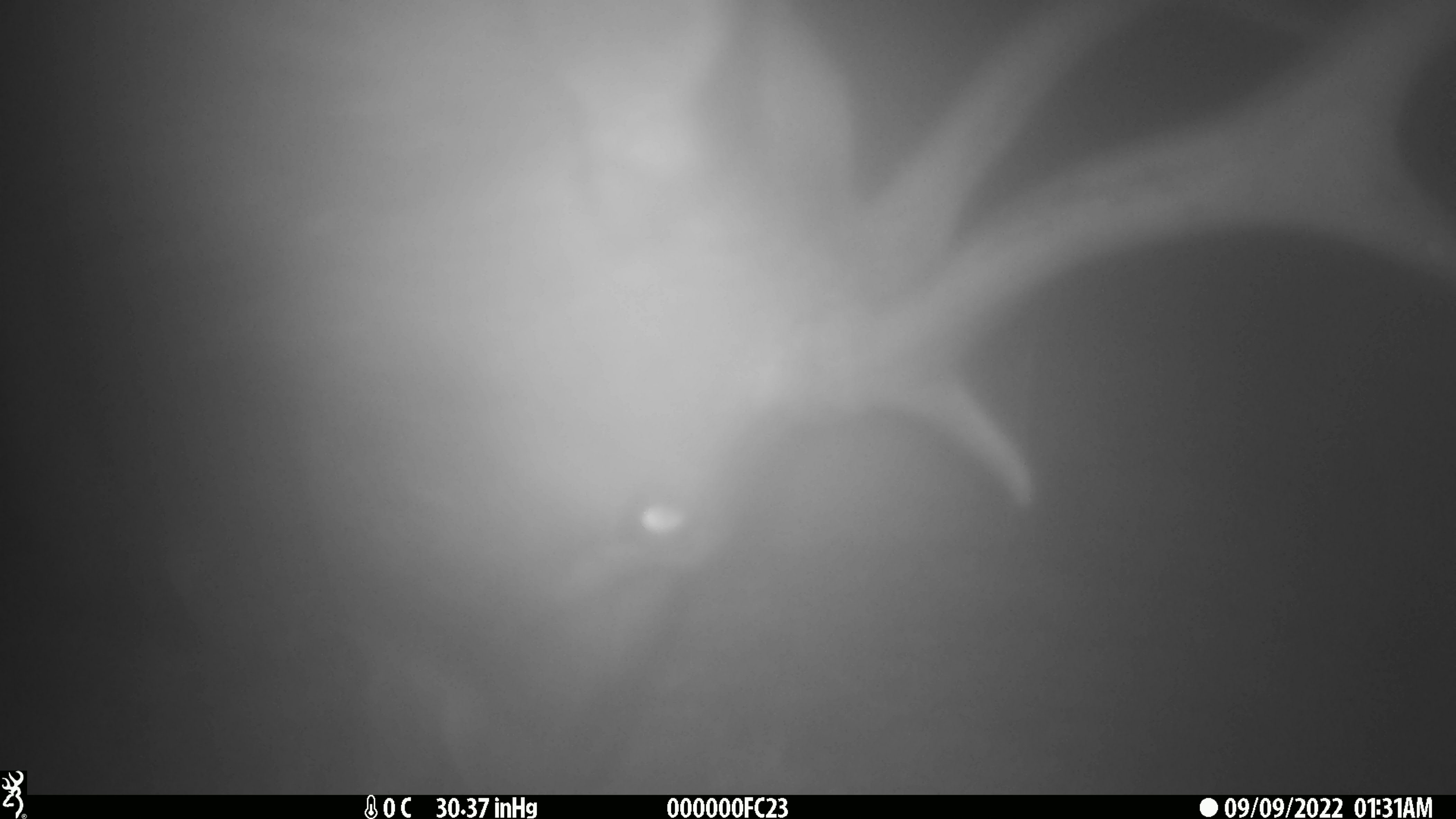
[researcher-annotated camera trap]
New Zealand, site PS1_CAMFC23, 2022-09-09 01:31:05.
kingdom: Animalia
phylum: Chordata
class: Mammalia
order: Artiodactyla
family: Cervidae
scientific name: Cervidae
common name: deer